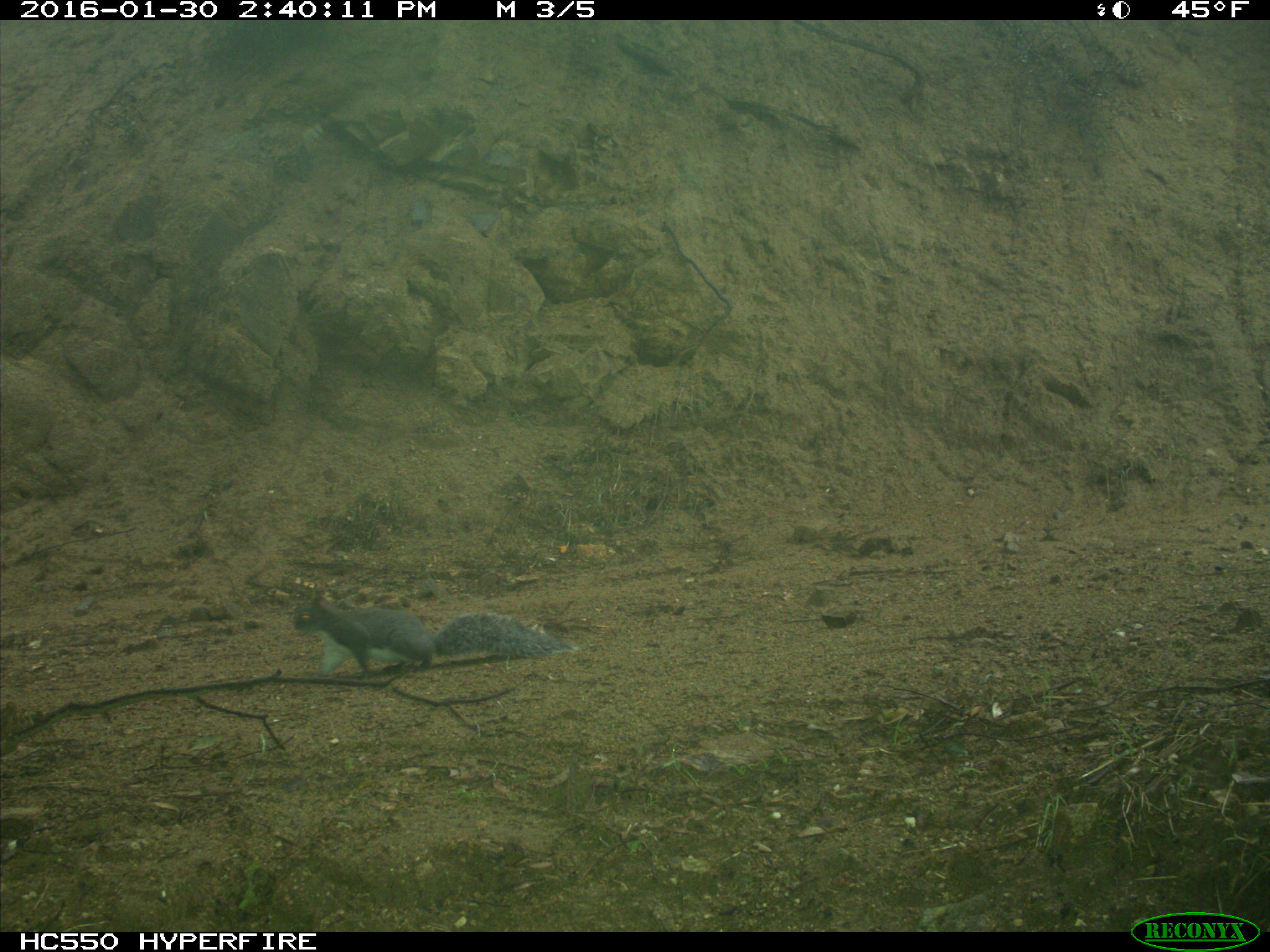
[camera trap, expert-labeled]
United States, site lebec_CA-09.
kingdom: Animalia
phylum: Chordata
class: Mammalia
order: Rodentia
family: Sciuridae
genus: Sciurus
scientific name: Sciurus carolinensis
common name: eastern gray squirrel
Sciurus carolinensis (eastern gray squirrel).